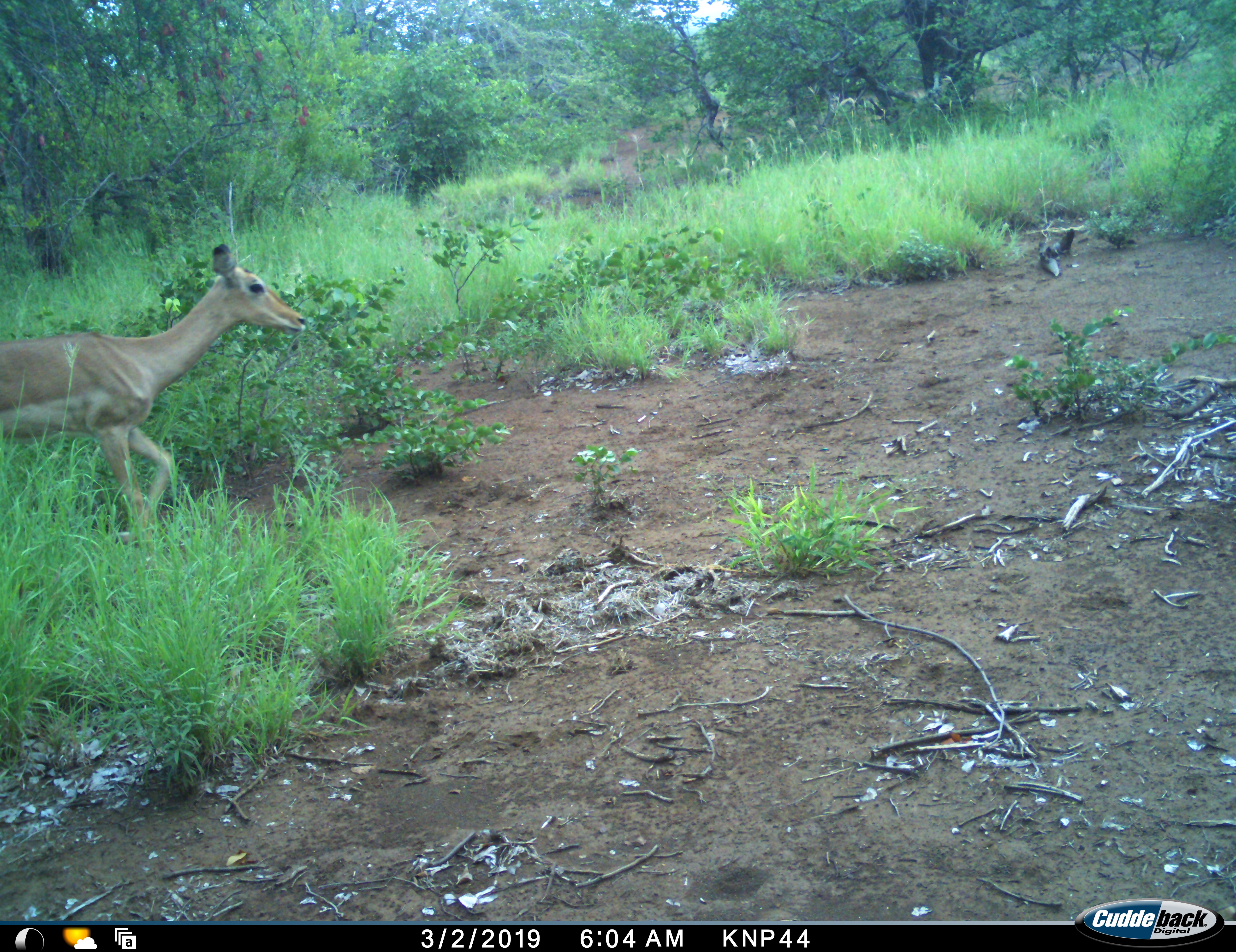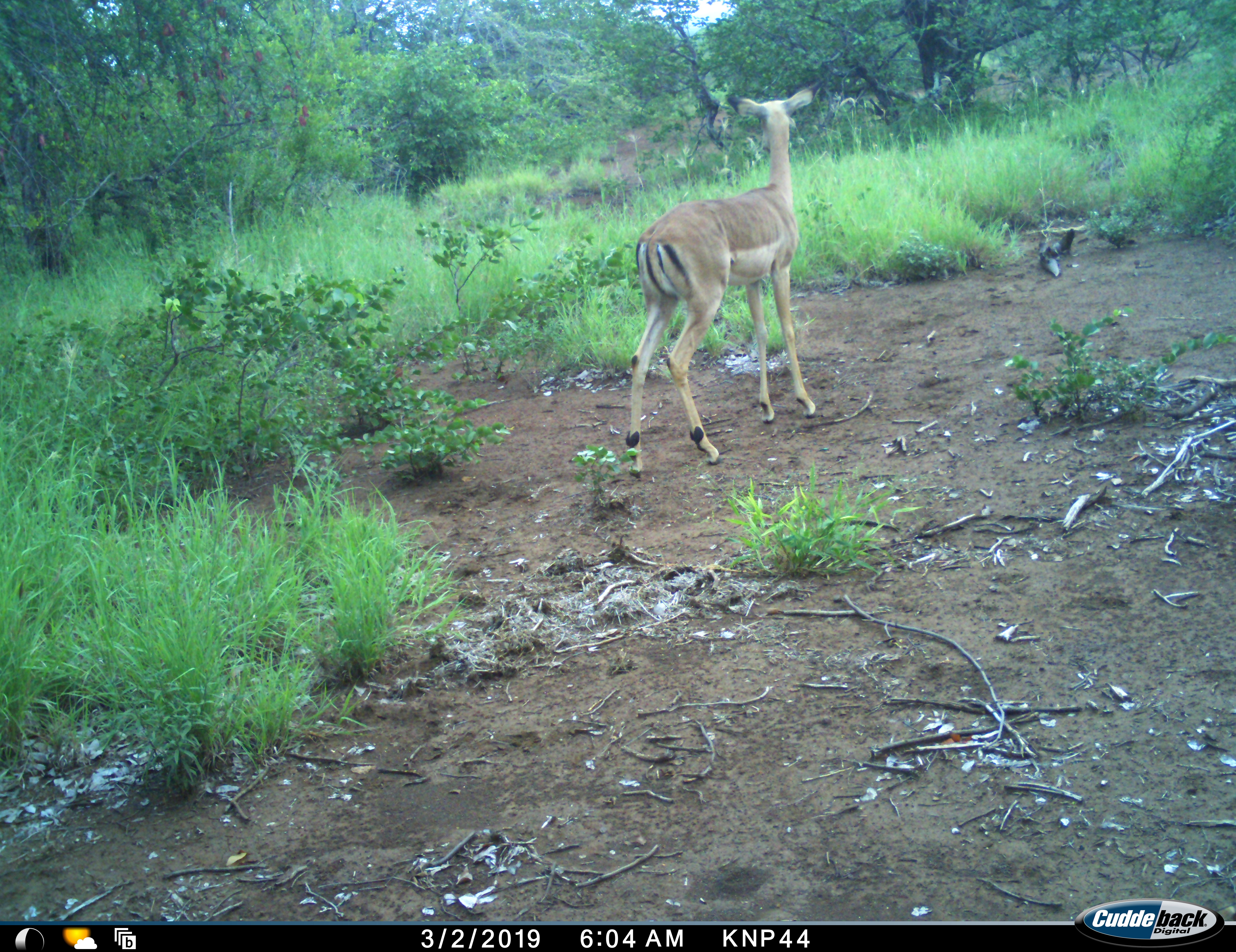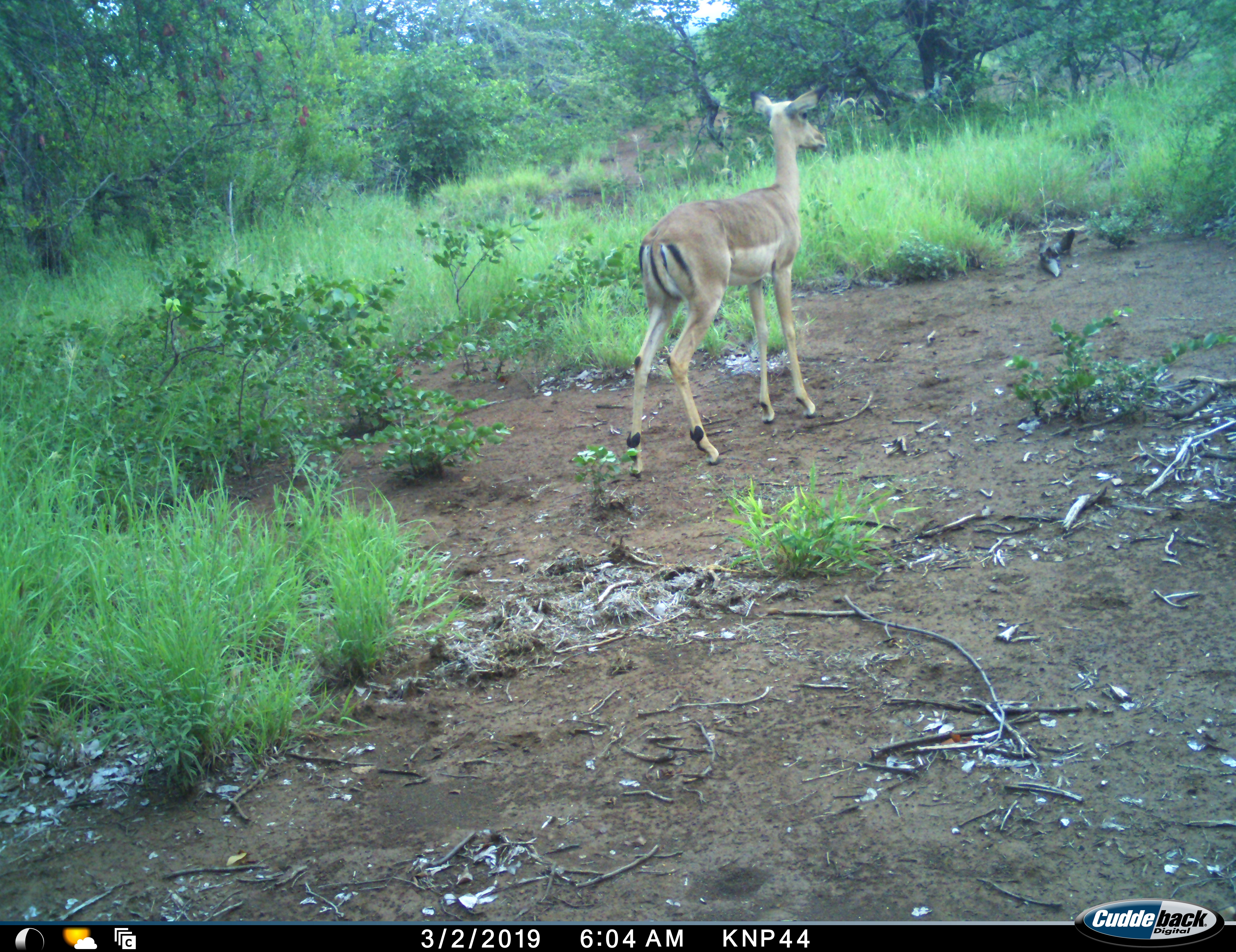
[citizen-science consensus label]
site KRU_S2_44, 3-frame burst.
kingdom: Animalia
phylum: Chordata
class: Mammalia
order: Artiodactyla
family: Bovidae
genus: Aepyceros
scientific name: Aepyceros melampus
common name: impala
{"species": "impala (Aepyceros melampus)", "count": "1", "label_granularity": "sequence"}